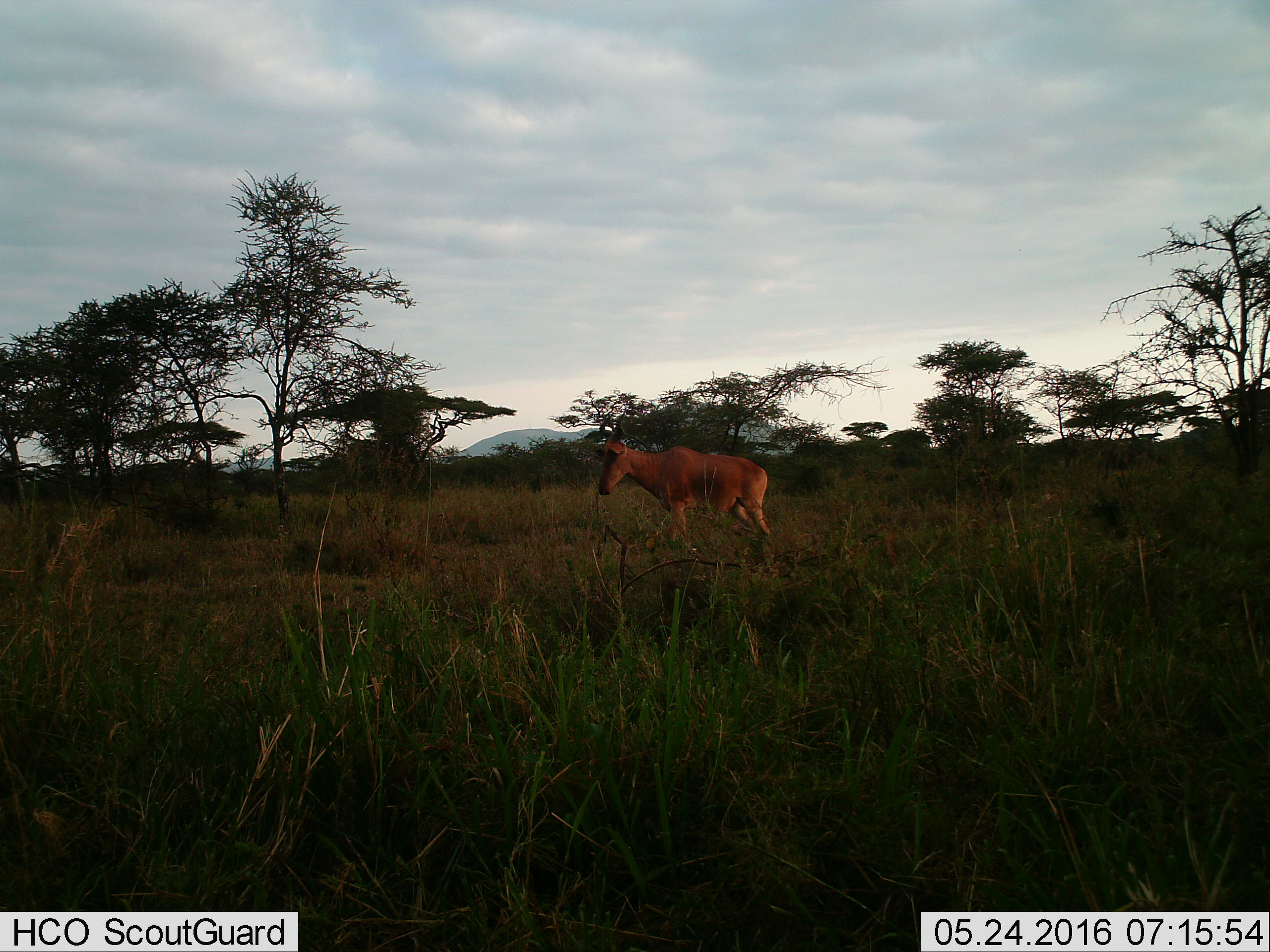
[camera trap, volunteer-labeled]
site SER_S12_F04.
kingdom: Animalia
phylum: Chordata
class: Mammalia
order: Artiodactyla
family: Bovidae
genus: Alcelaphus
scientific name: Alcelaphus buselaphus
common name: hartebeest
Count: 1.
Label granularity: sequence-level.